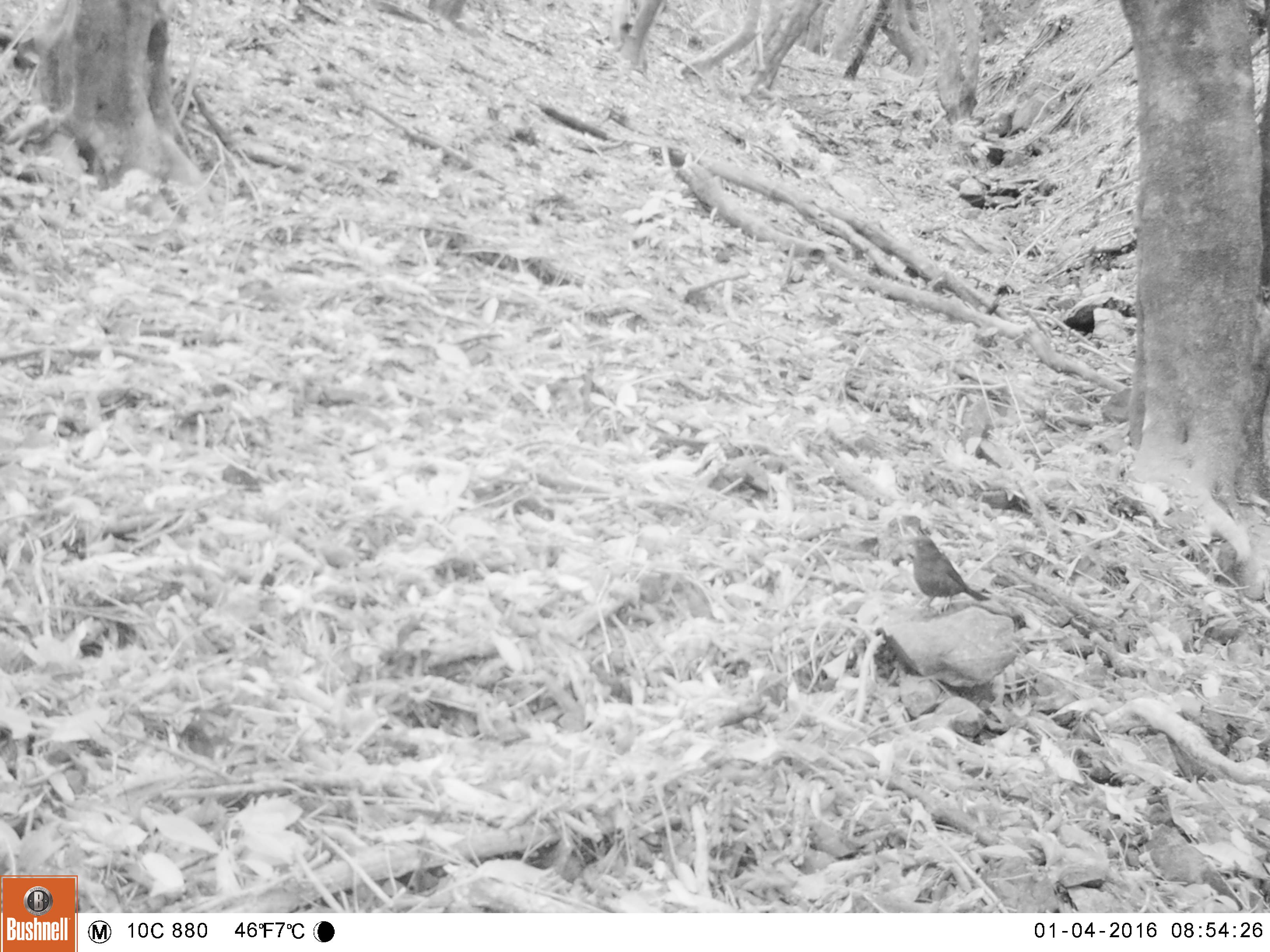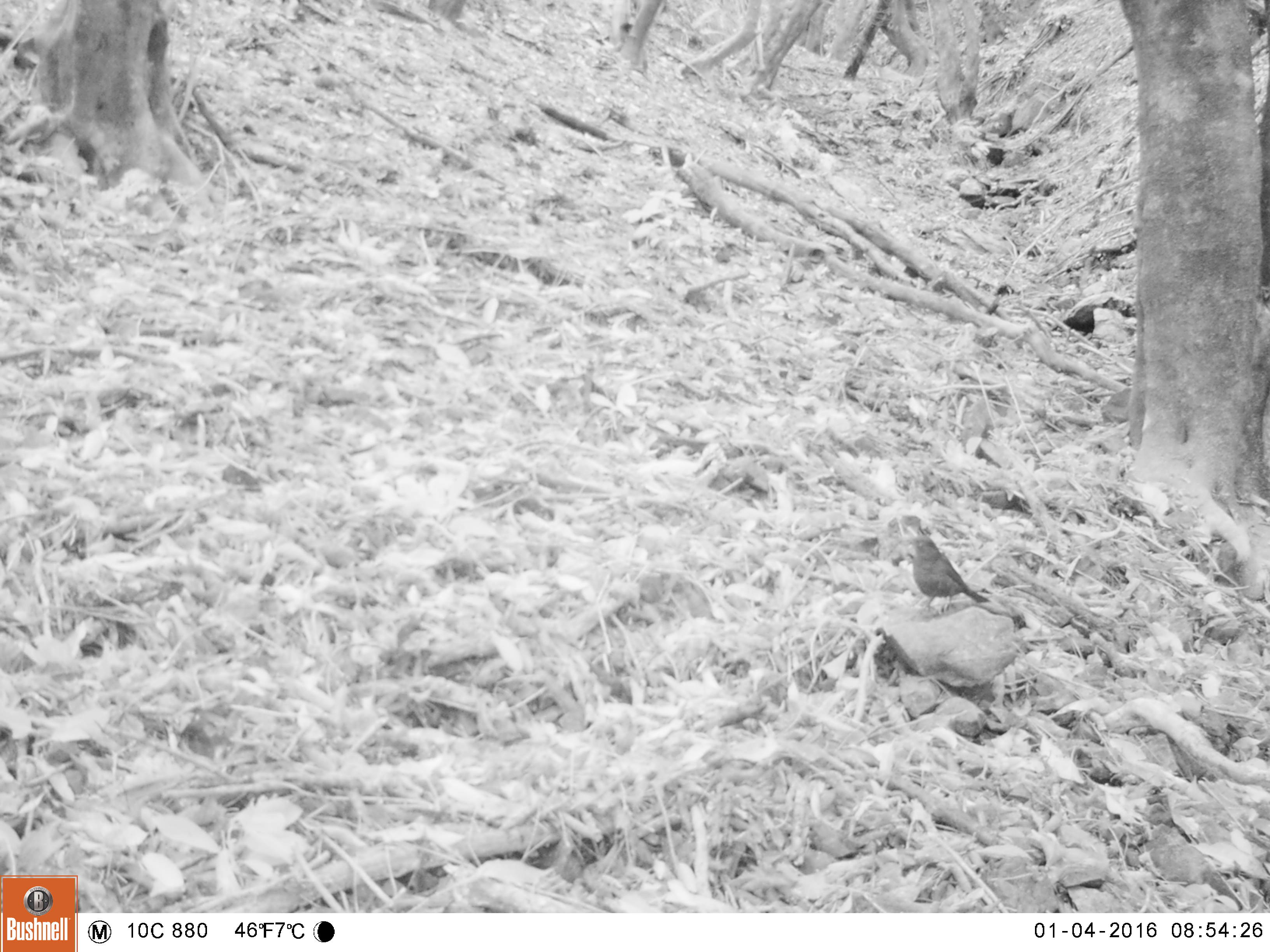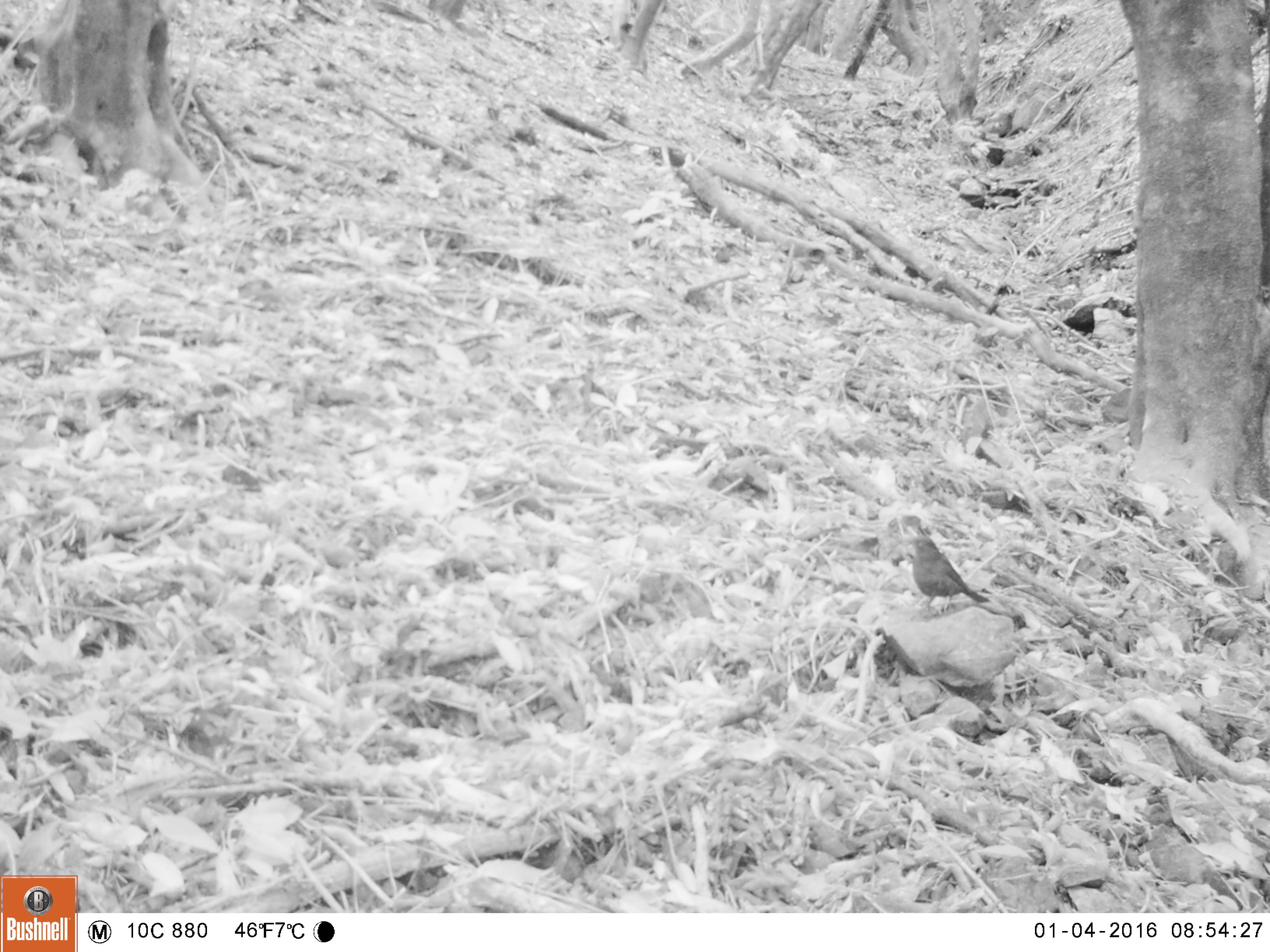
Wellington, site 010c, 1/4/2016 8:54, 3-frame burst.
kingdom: Animalia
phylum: Chordata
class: Aves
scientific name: Aves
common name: bird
Bird (Aves).